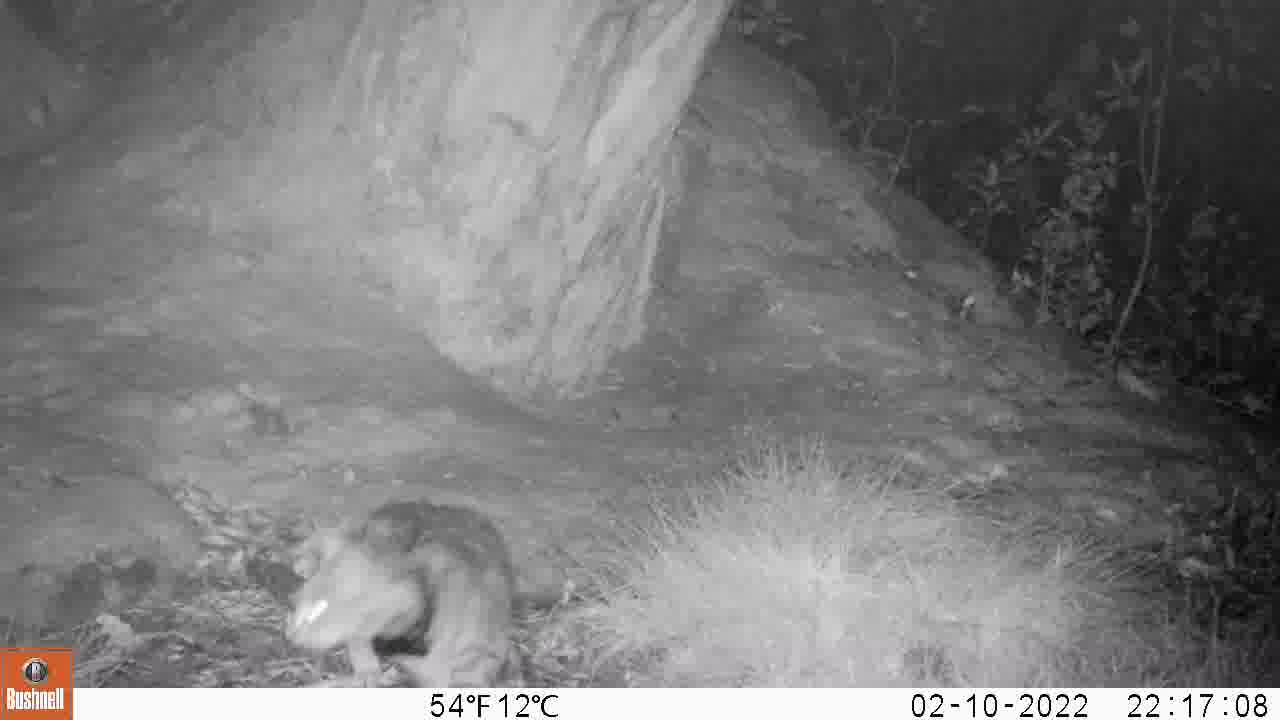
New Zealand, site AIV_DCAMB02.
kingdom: Animalia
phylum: Chordata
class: Mammalia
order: Carnivora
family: Felidae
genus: Felis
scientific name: Felis catus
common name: domestic cat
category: cat